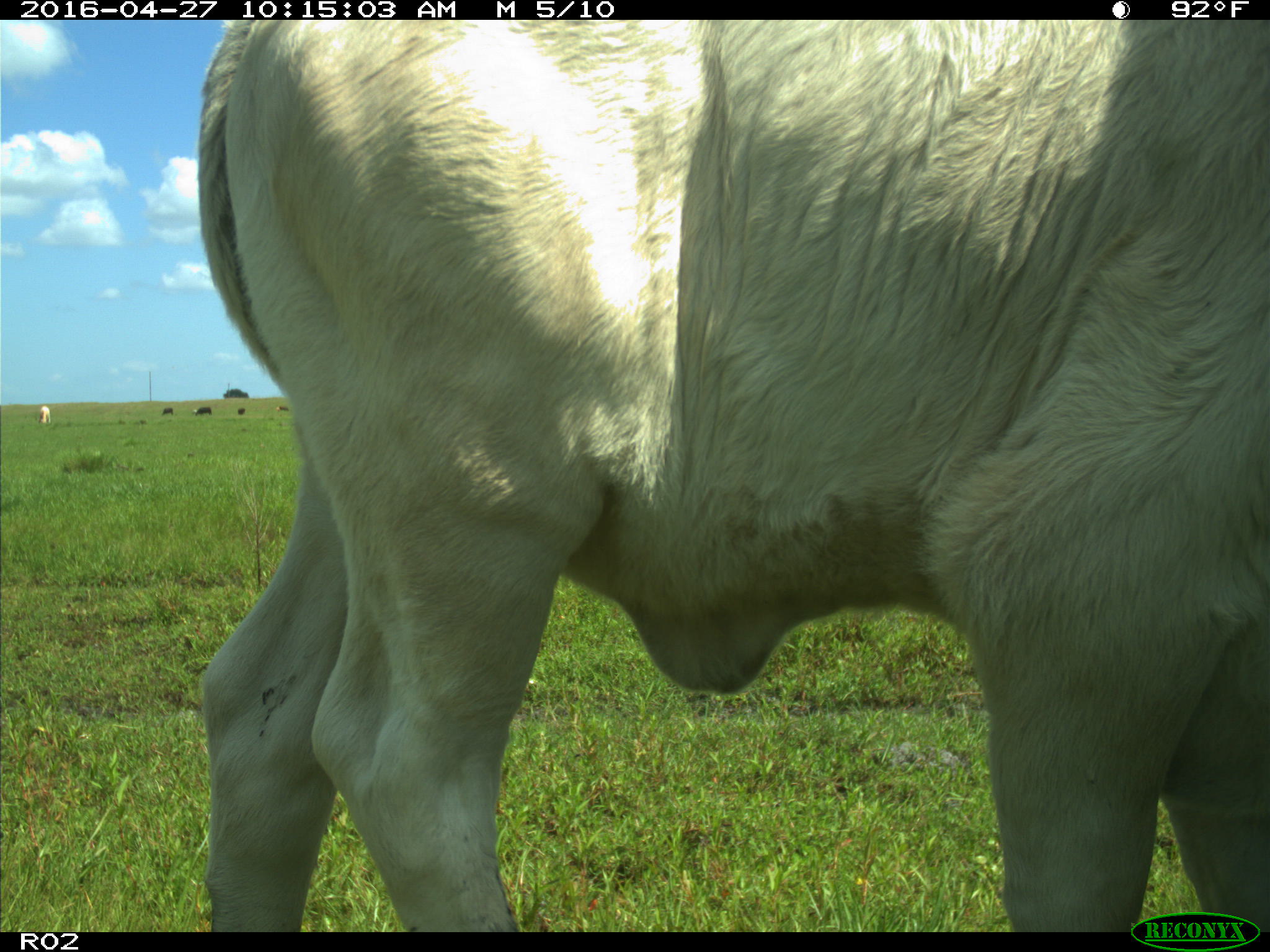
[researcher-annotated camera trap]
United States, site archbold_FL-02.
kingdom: Animalia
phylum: Chordata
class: Mammalia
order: Artiodactyla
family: Bovidae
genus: Bos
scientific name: Bos taurus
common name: domestic cow